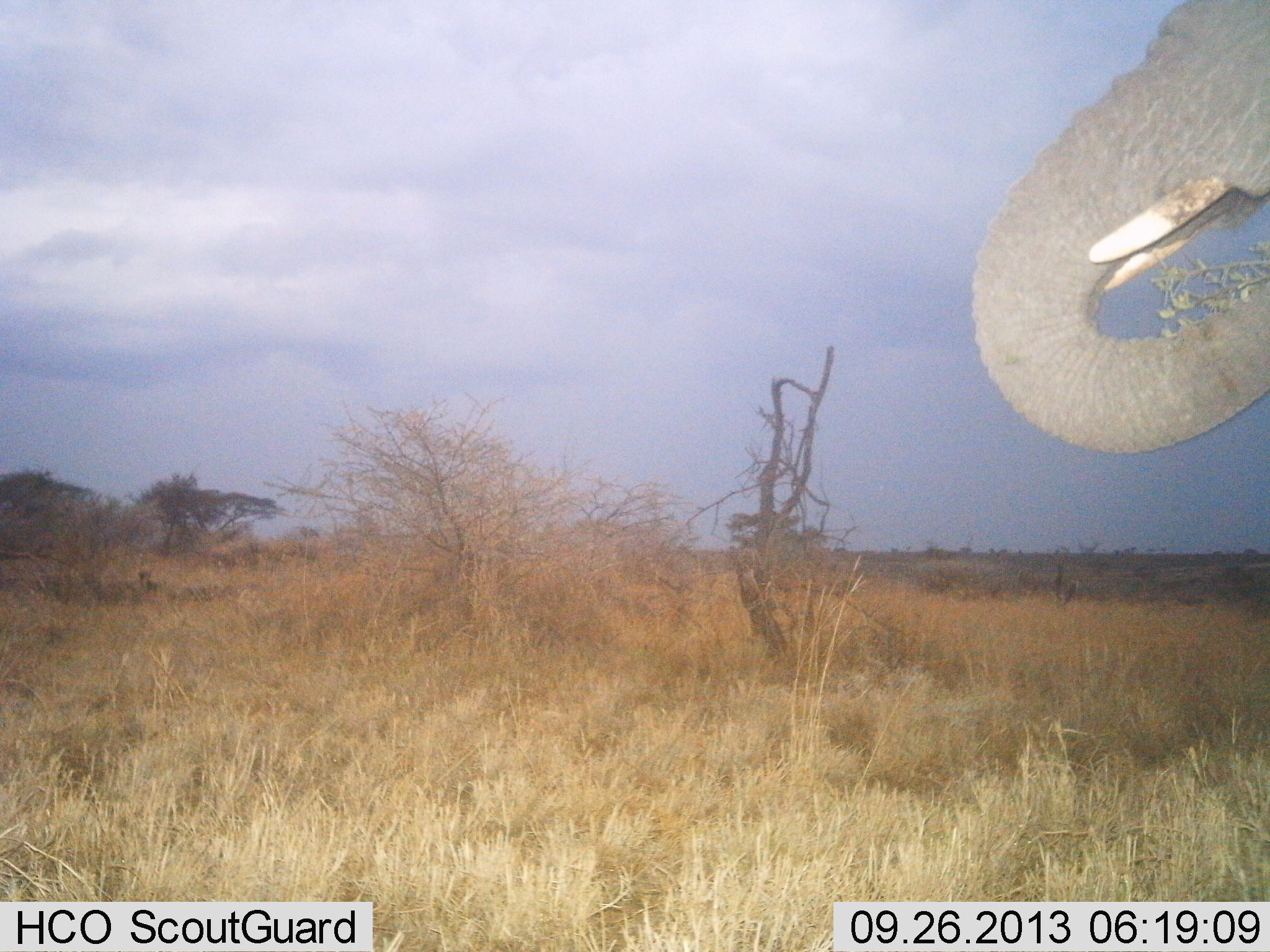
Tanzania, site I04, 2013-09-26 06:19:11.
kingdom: Animalia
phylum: Chordata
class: Mammalia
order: Proboscidea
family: Elephantidae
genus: Loxodonta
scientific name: Loxodonta africana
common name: african bush elephant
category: elephant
Elephant (african bush elephant) (Loxodonta africana), count 1. Behavior (volunteer vote fractions): standing 14%, resting 0%, moving 5%, interacting 0%. Young present (vote fraction): 0%. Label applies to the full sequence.